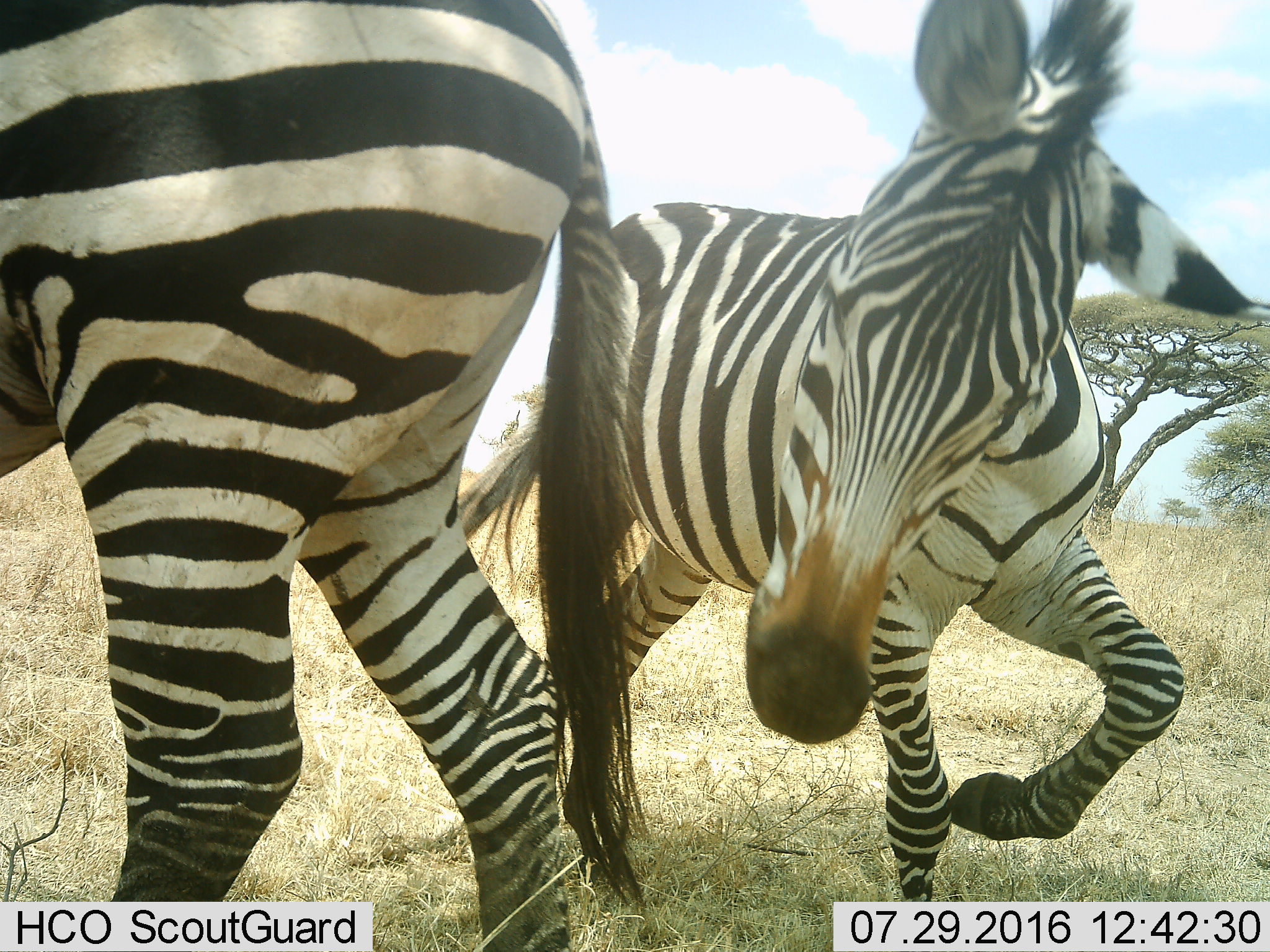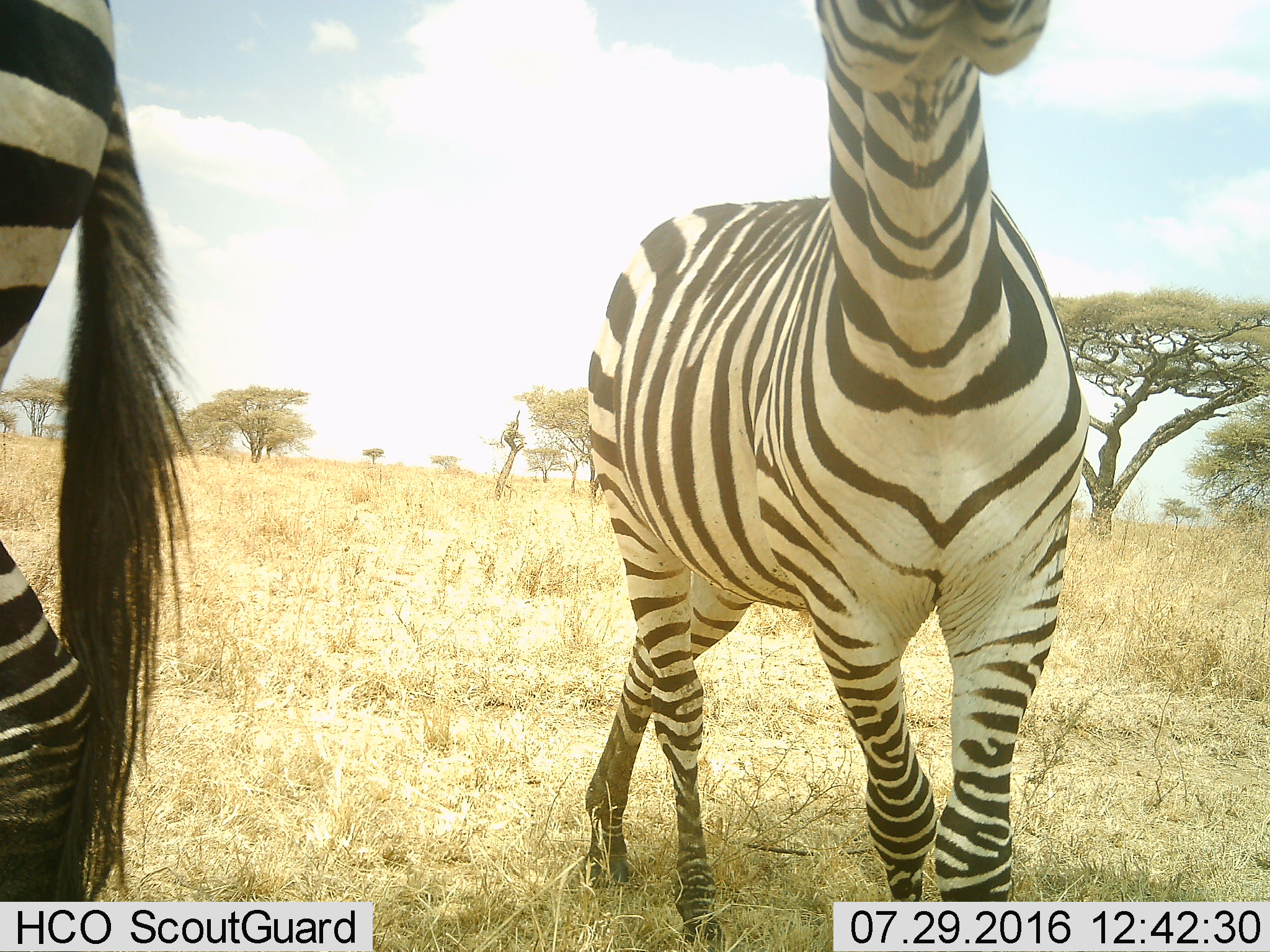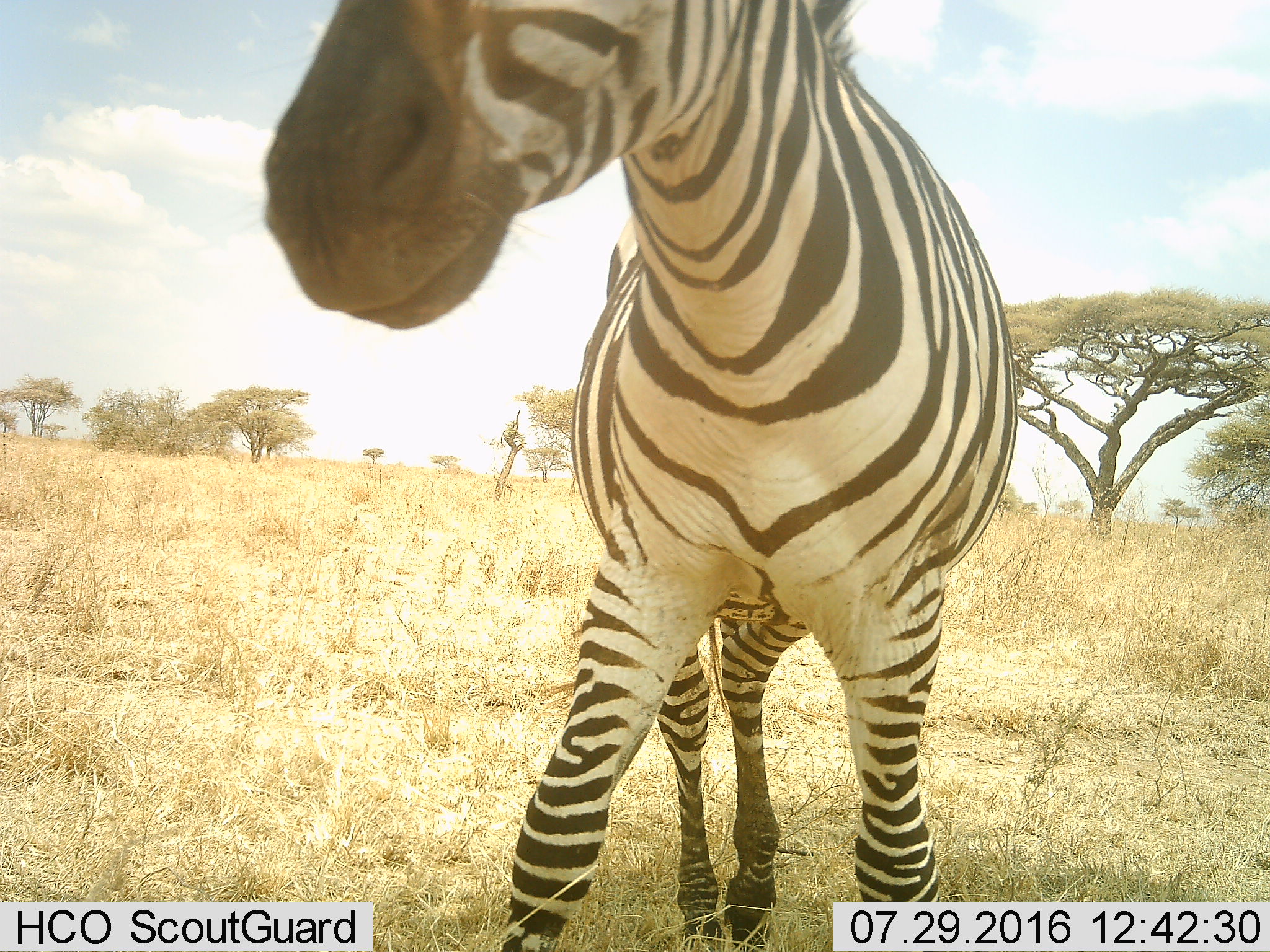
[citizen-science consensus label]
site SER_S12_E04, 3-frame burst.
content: unidentified animal